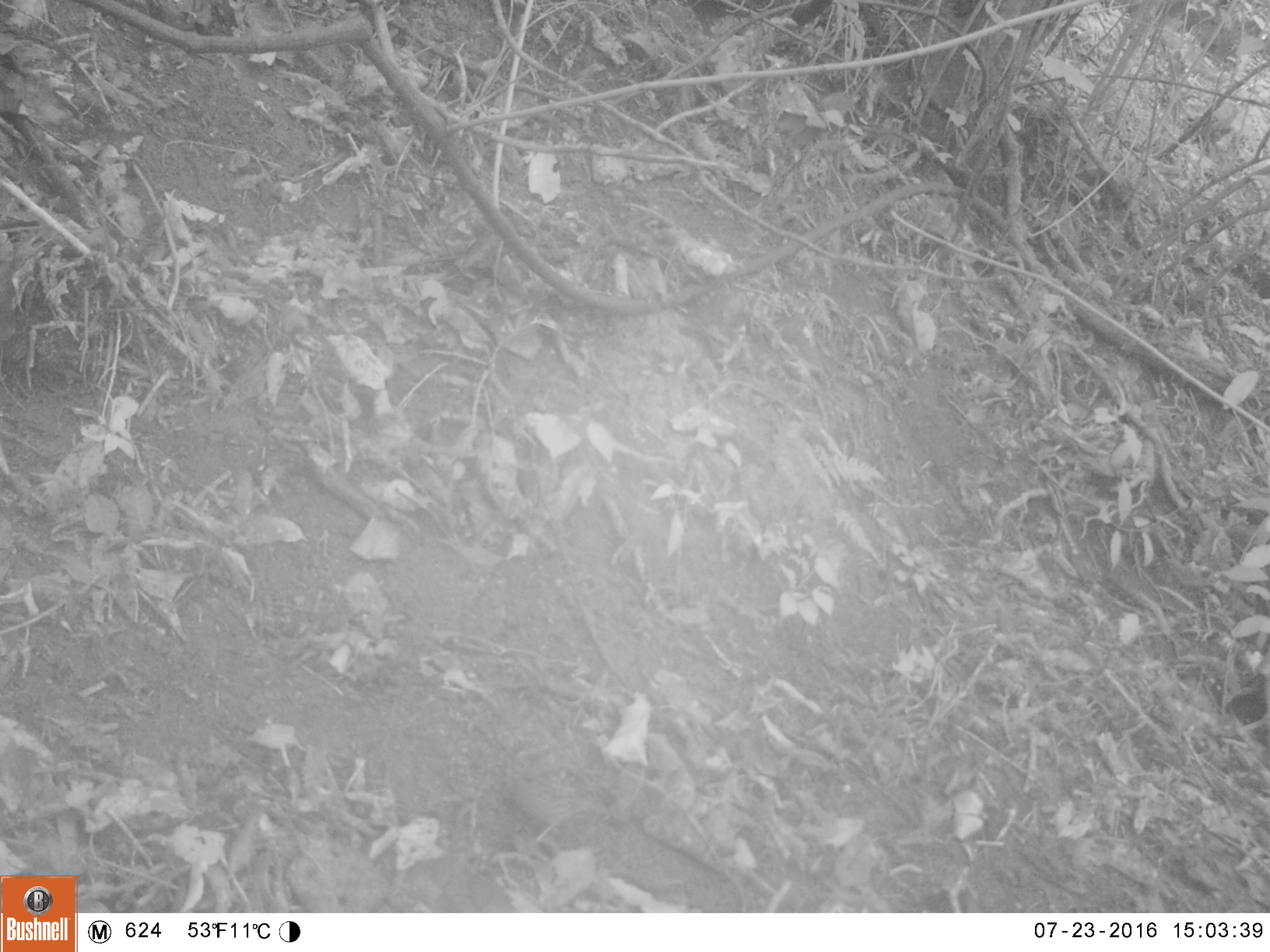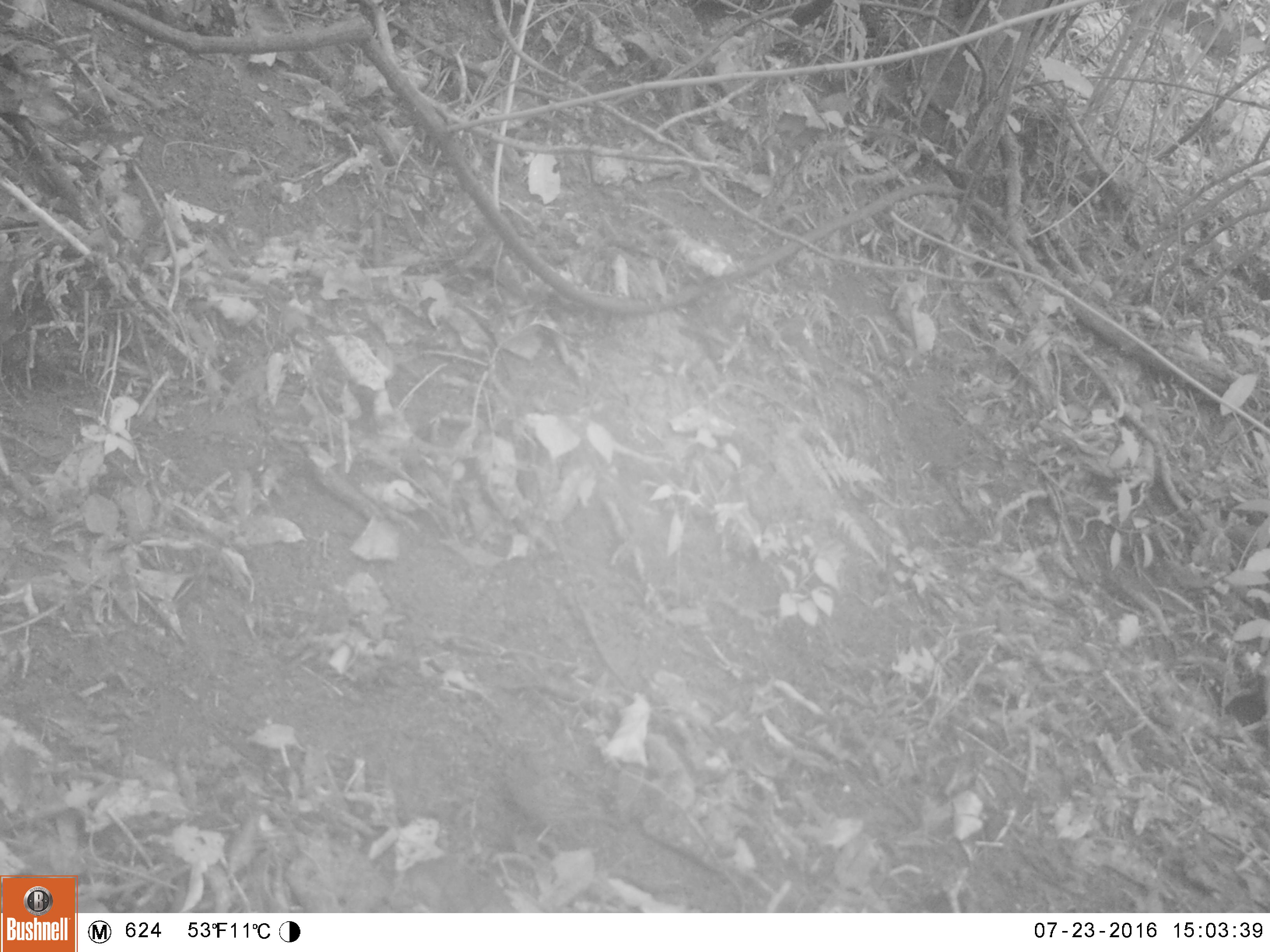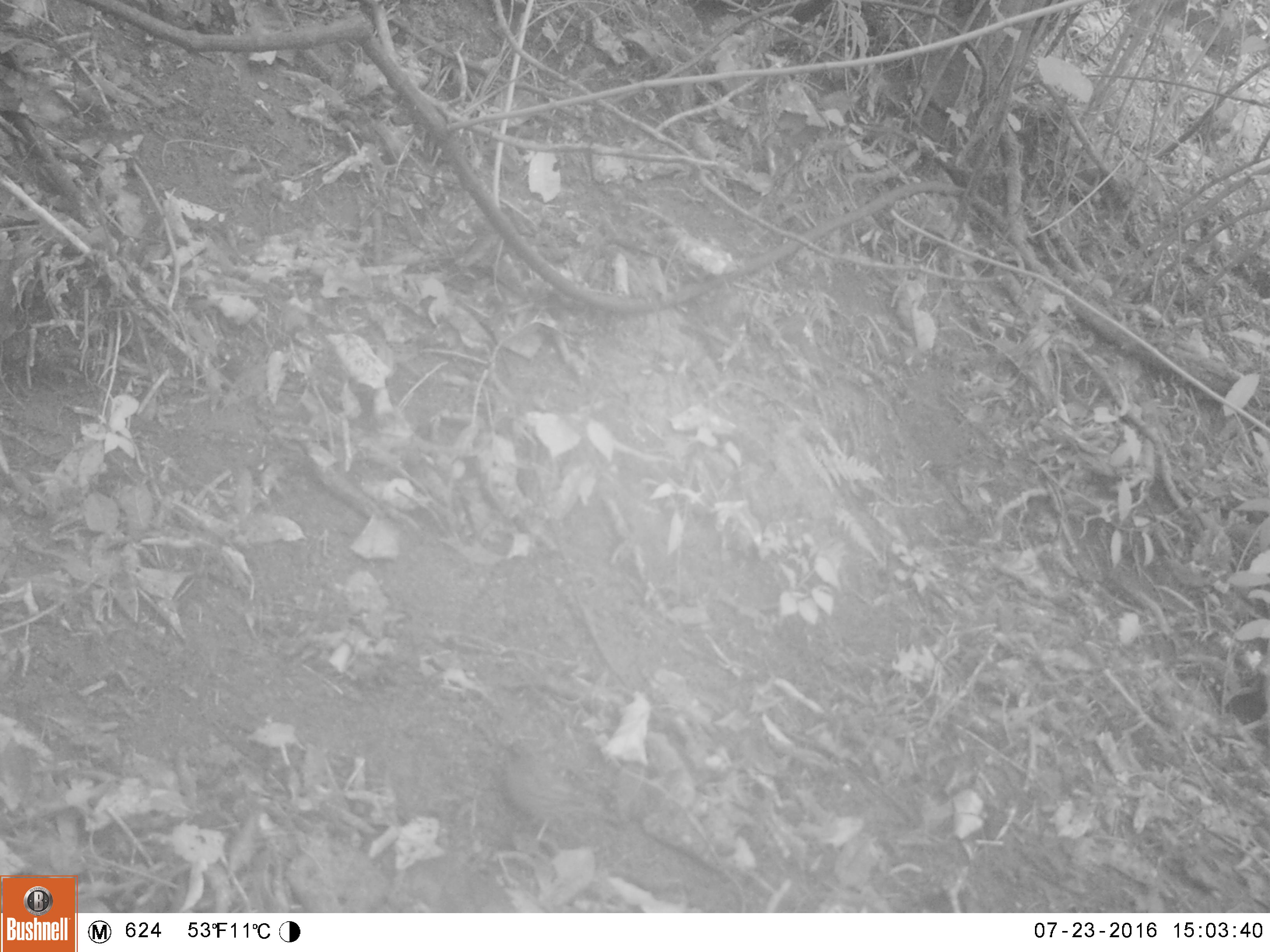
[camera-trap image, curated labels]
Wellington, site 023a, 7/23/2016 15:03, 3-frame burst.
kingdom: Animalia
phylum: Chordata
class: Aves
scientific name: Aves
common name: bird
Bird (Aves).